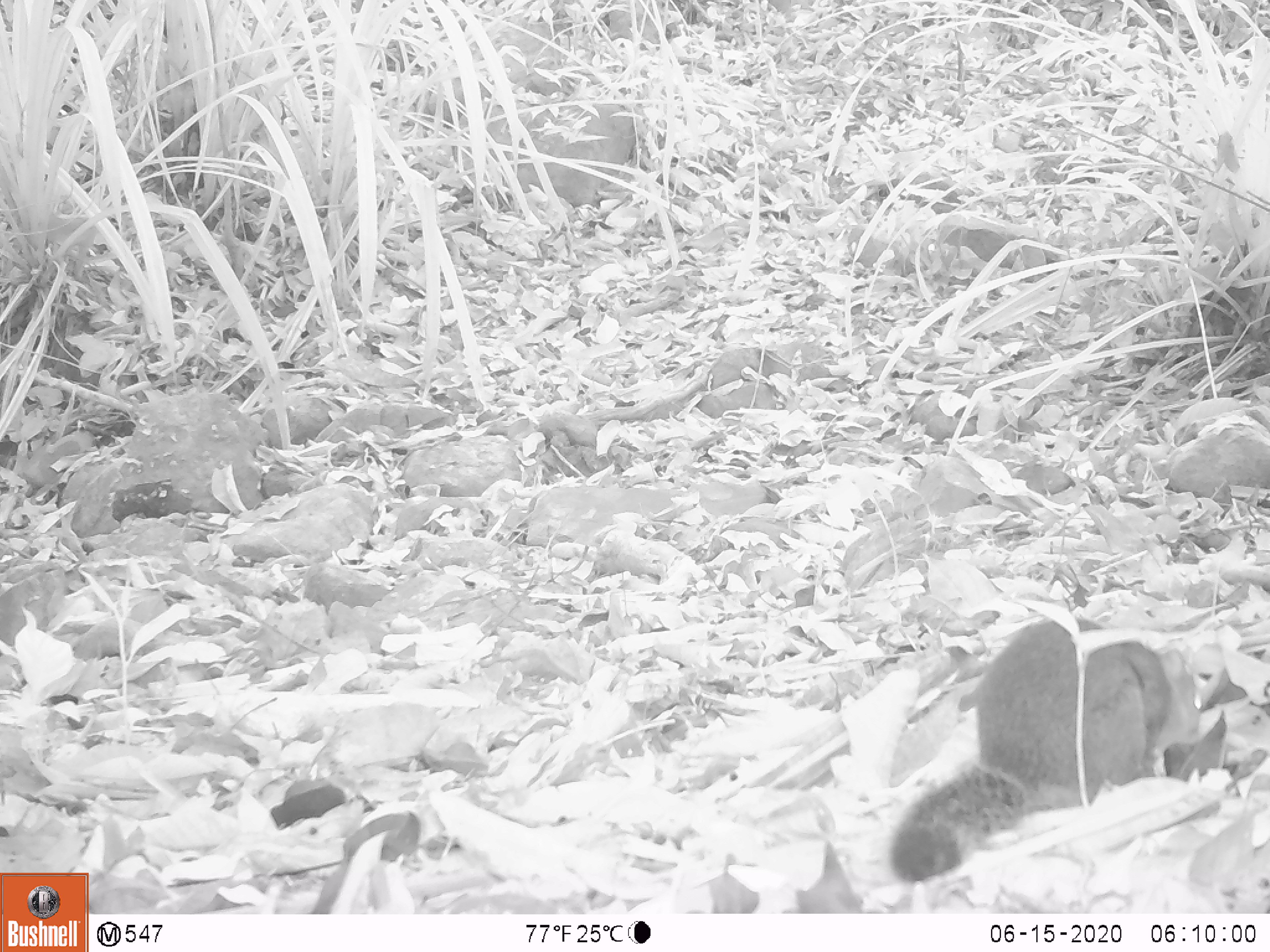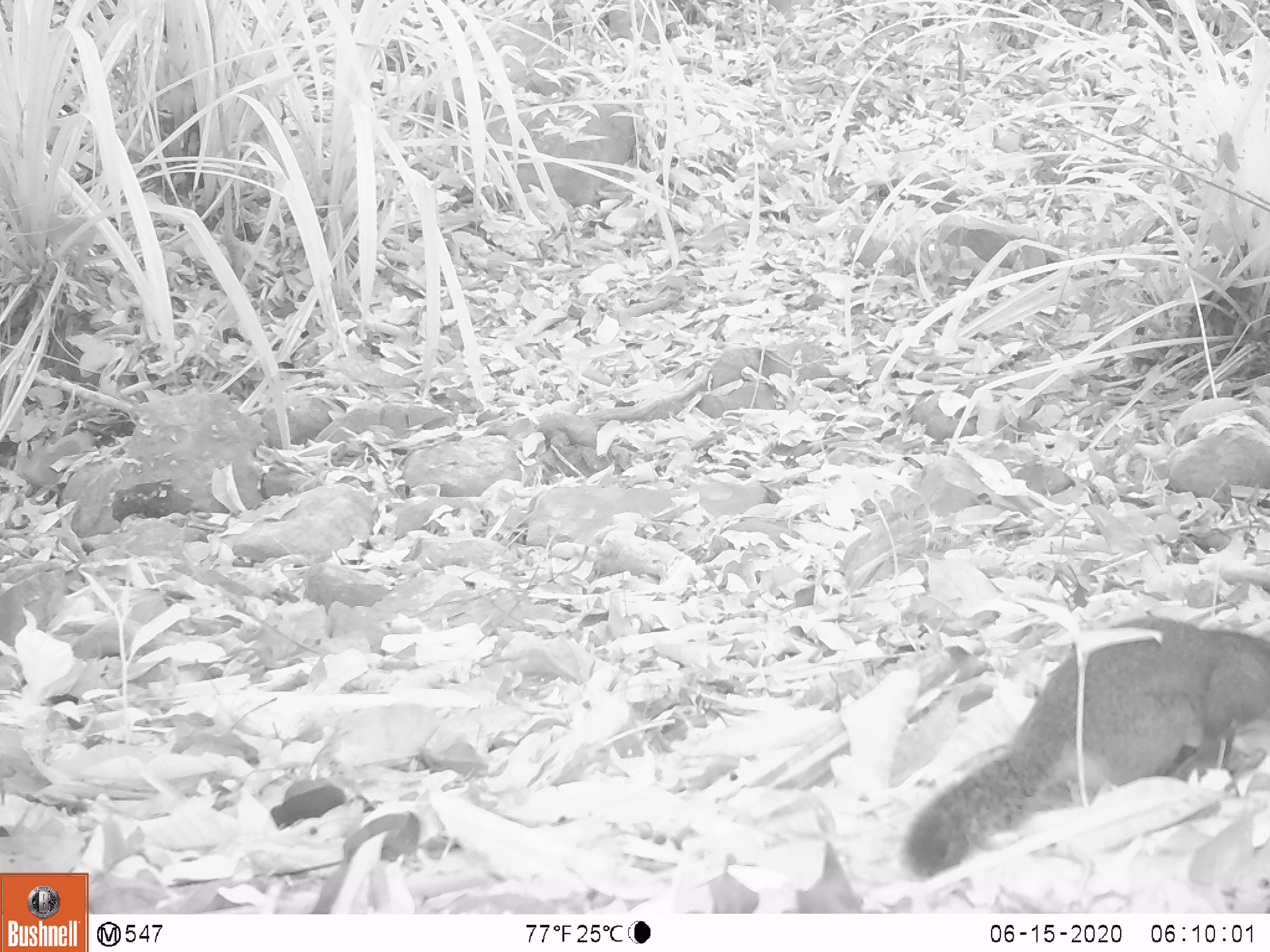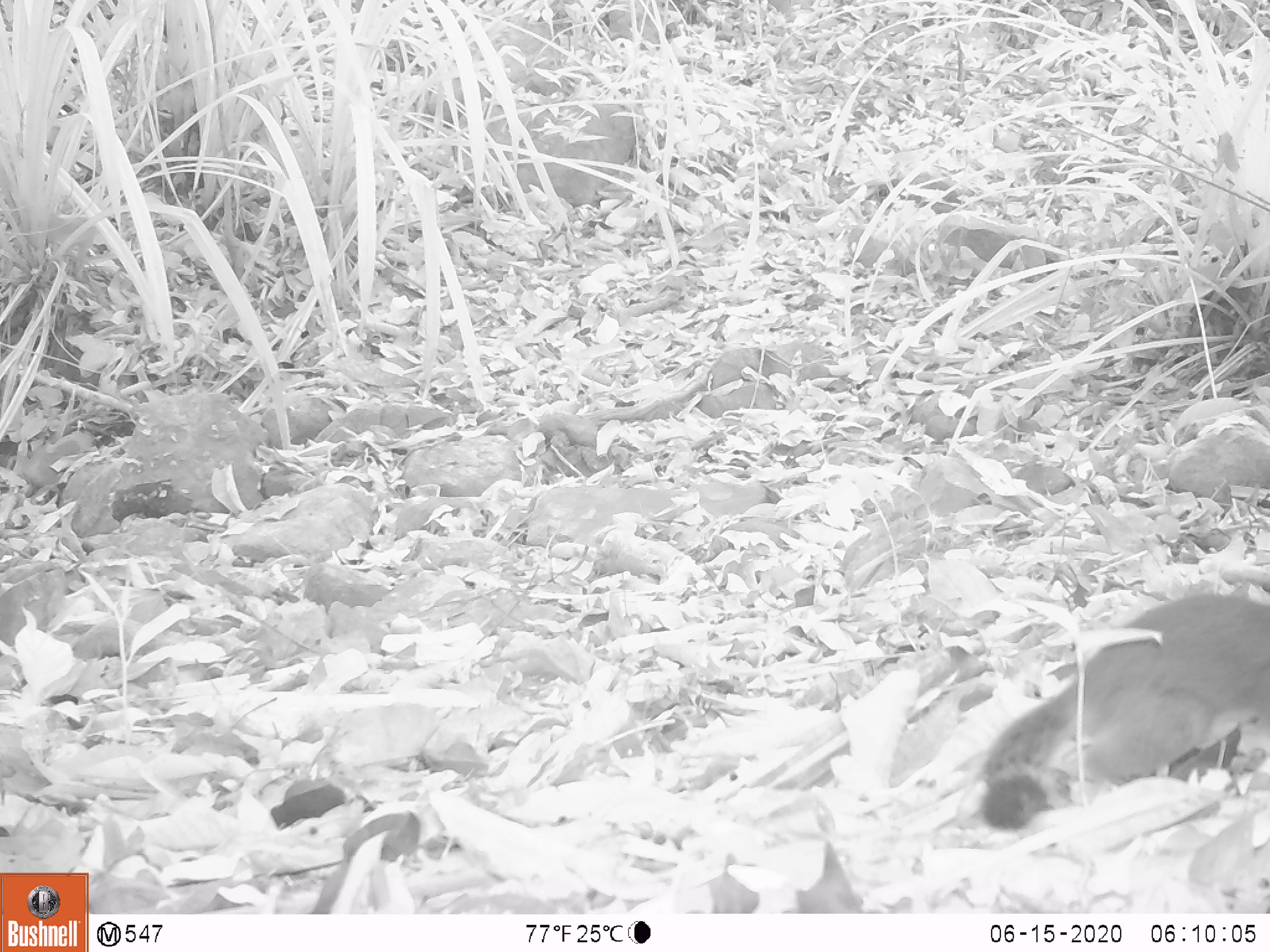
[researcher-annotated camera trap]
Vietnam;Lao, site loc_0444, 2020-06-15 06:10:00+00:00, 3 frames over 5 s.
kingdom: Animalia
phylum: Chordata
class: Mammalia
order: Rodentia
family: Sciuridae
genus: Dremomys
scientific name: Dremomys rufigenis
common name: red-cheeked squirrel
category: red cheeked squirrel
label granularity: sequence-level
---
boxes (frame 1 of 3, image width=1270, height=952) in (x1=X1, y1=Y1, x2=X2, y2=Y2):
red cheeked squirrel: (x1=888, y1=614, x2=1202, y2=881)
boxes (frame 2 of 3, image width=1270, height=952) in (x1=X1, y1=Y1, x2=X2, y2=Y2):
red cheeked squirrel: (x1=899, y1=615, x2=1270, y2=876)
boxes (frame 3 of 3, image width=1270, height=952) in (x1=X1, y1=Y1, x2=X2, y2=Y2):
red cheeked squirrel: (x1=977, y1=593, x2=1270, y2=826)